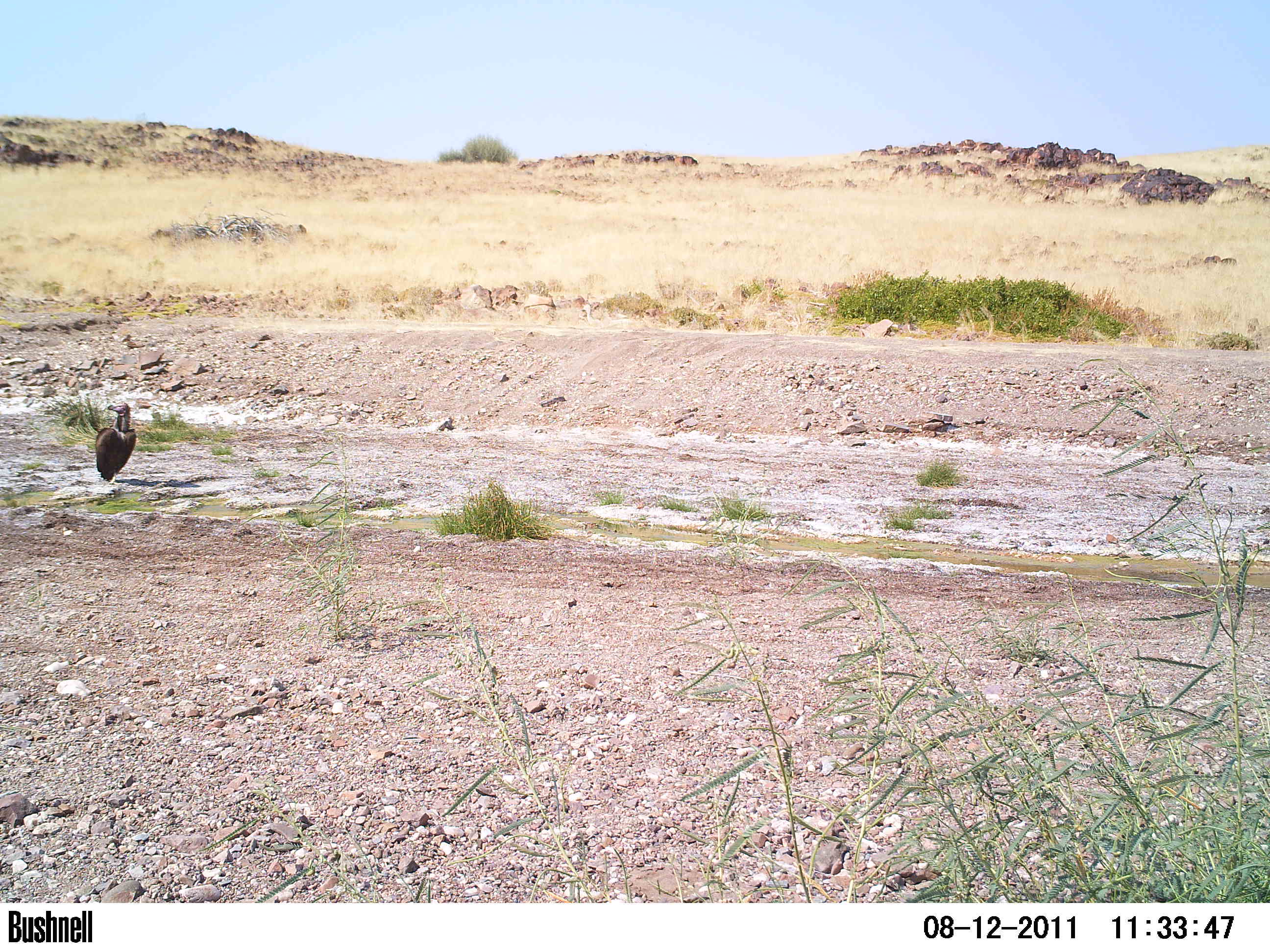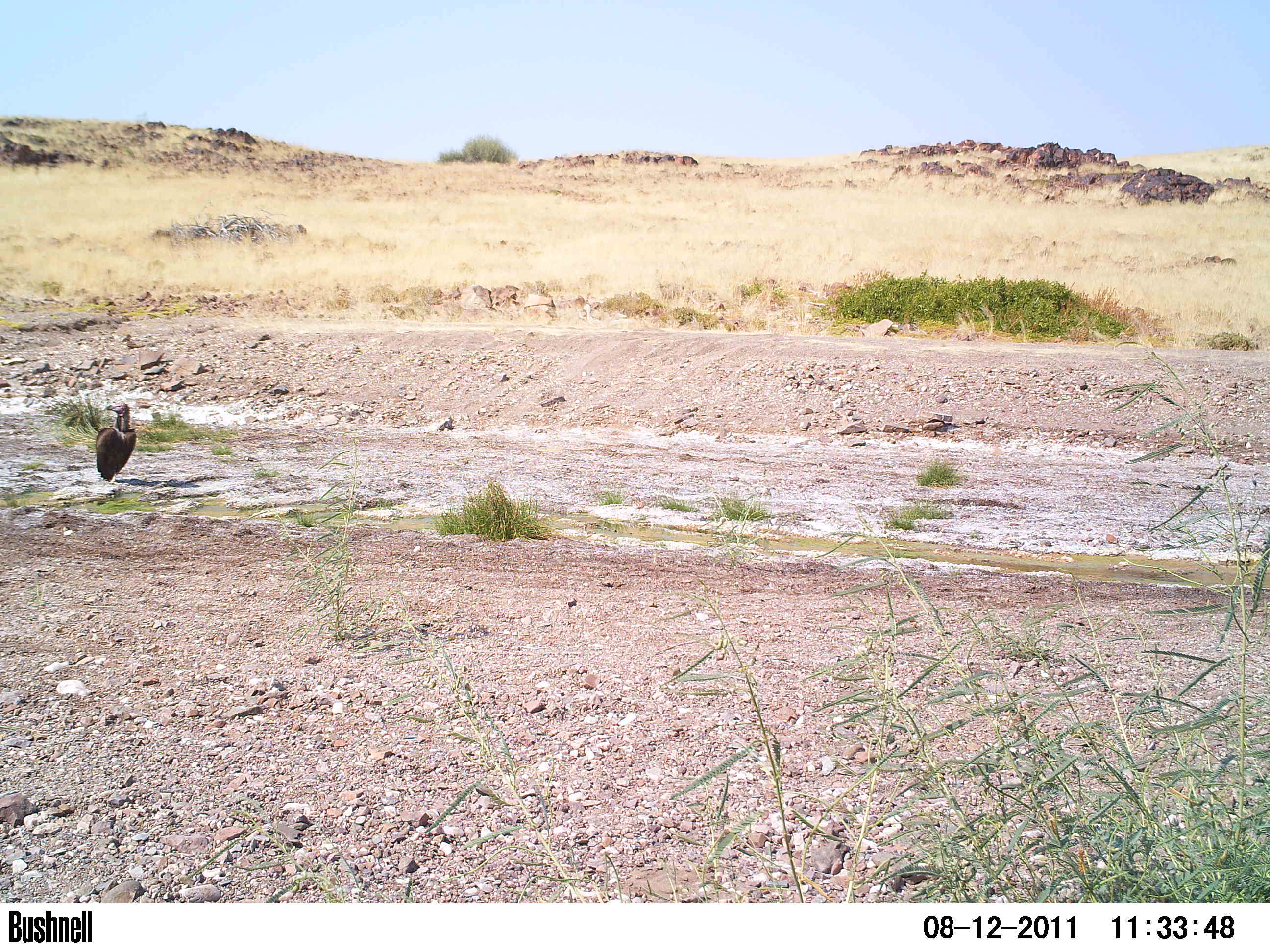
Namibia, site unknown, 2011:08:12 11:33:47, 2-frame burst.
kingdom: Animalia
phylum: Chordata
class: Aves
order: Accipitriformes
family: Accipitridae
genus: Torgos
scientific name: Torgos tracheliotos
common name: lappet-faced vulture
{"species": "Torgos tracheliotos (lappet-faced vulture)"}